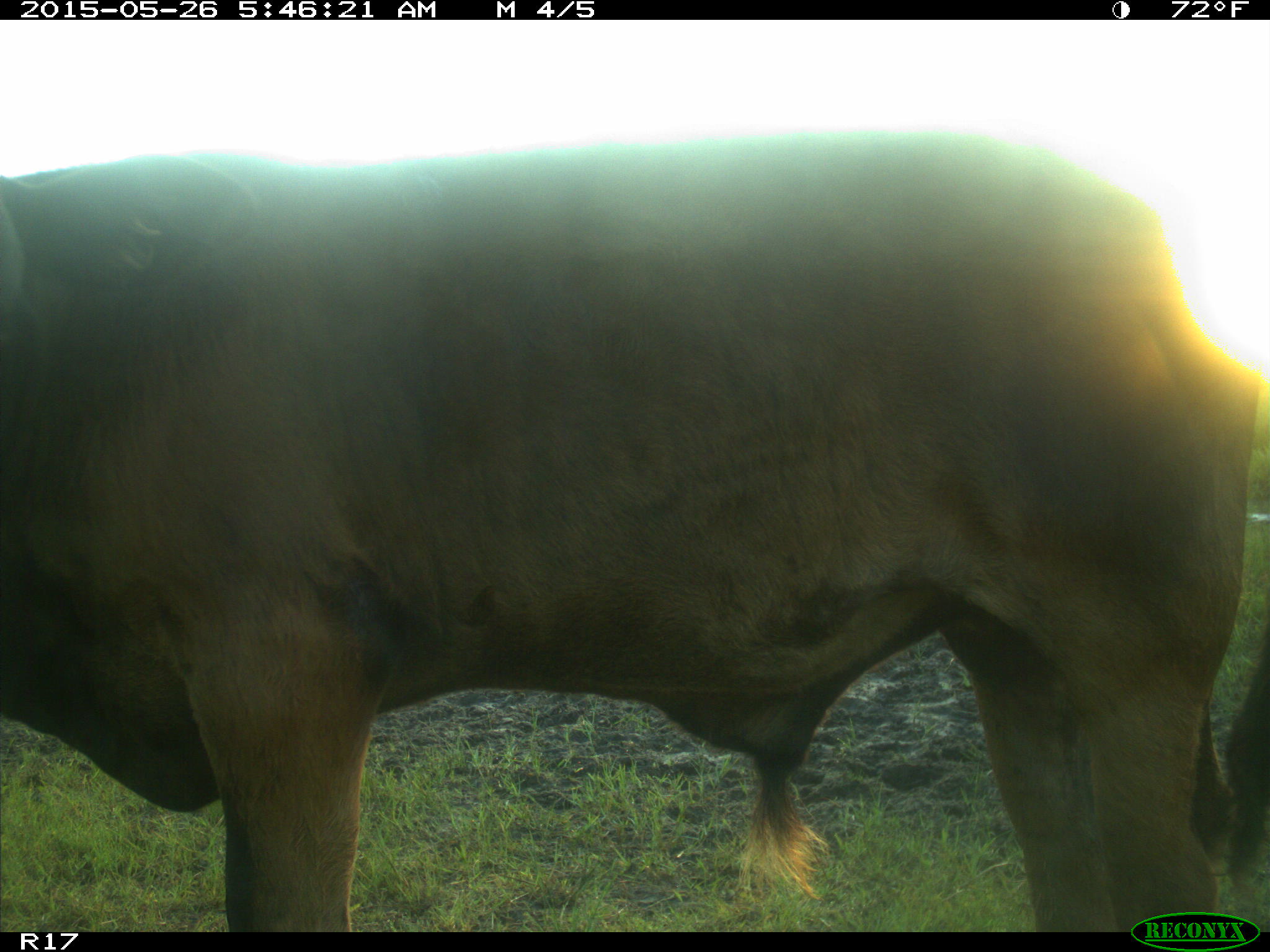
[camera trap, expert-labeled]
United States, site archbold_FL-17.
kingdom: Animalia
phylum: Chordata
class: Mammalia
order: Artiodactyla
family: Bovidae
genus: Bos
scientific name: Bos taurus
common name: domestic cow